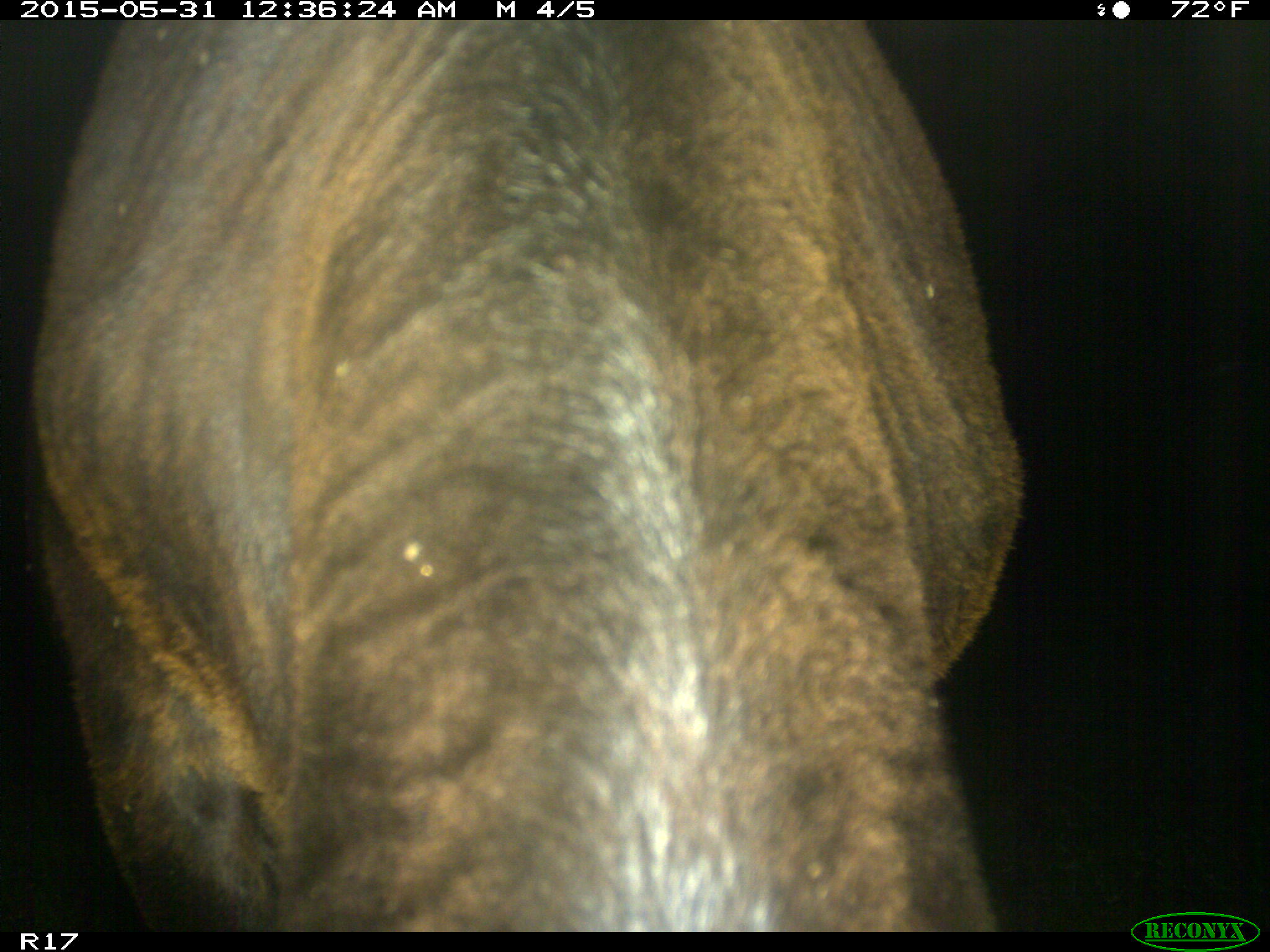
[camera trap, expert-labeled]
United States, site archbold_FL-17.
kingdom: Animalia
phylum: Chordata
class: Mammalia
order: Artiodactyla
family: Bovidae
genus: Bos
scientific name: Bos taurus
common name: domestic cow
Bos taurus (domestic cow).